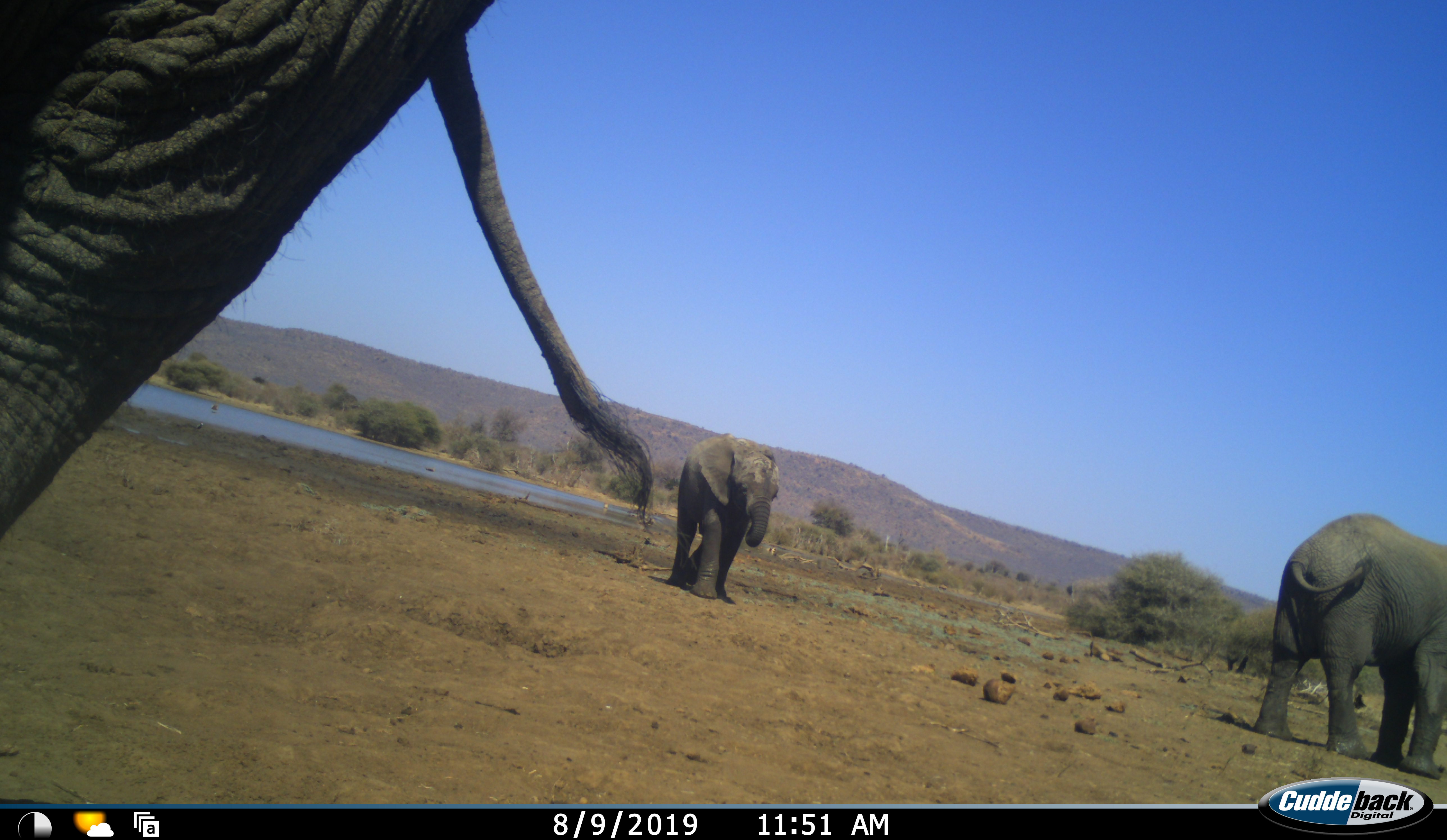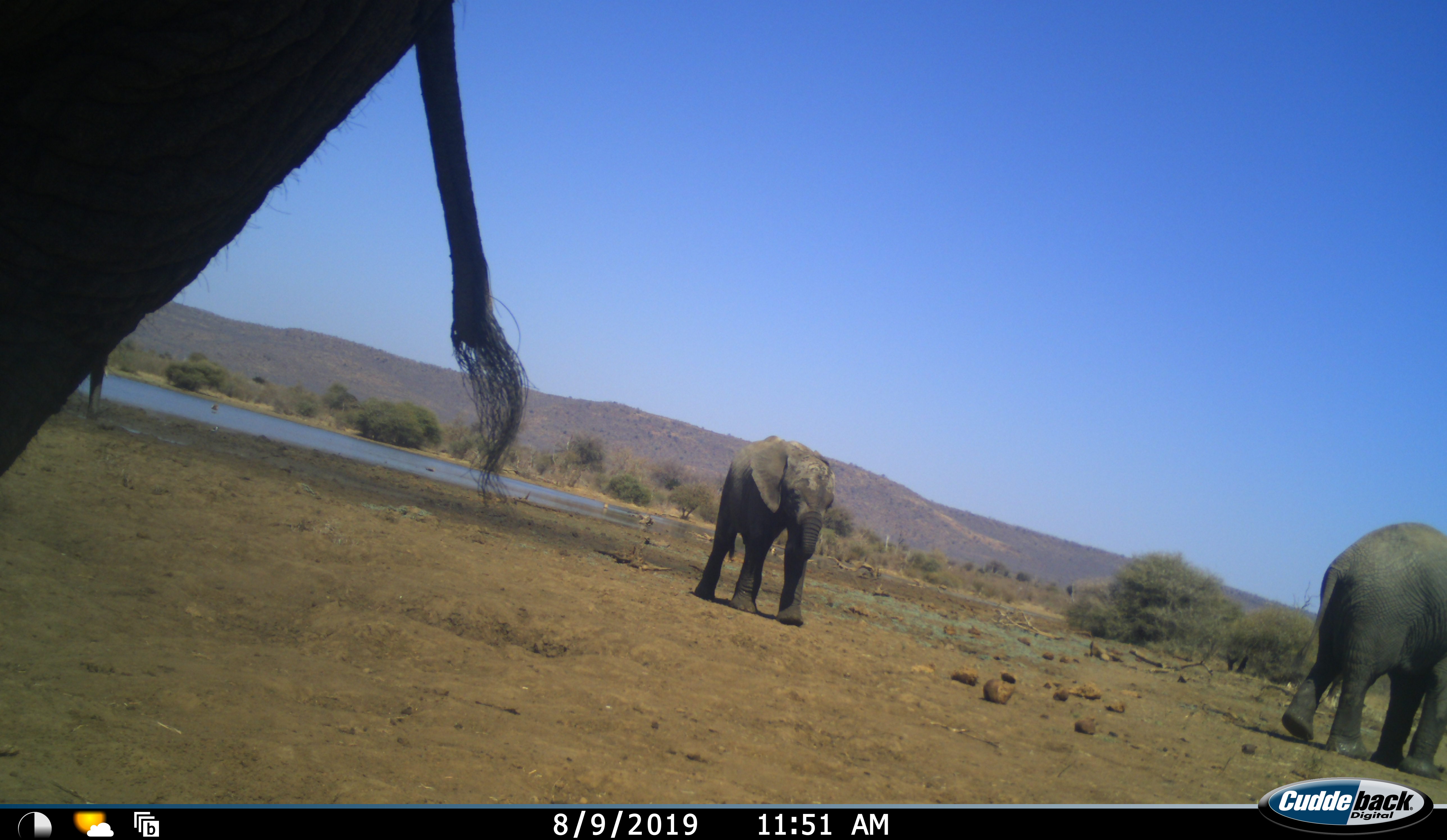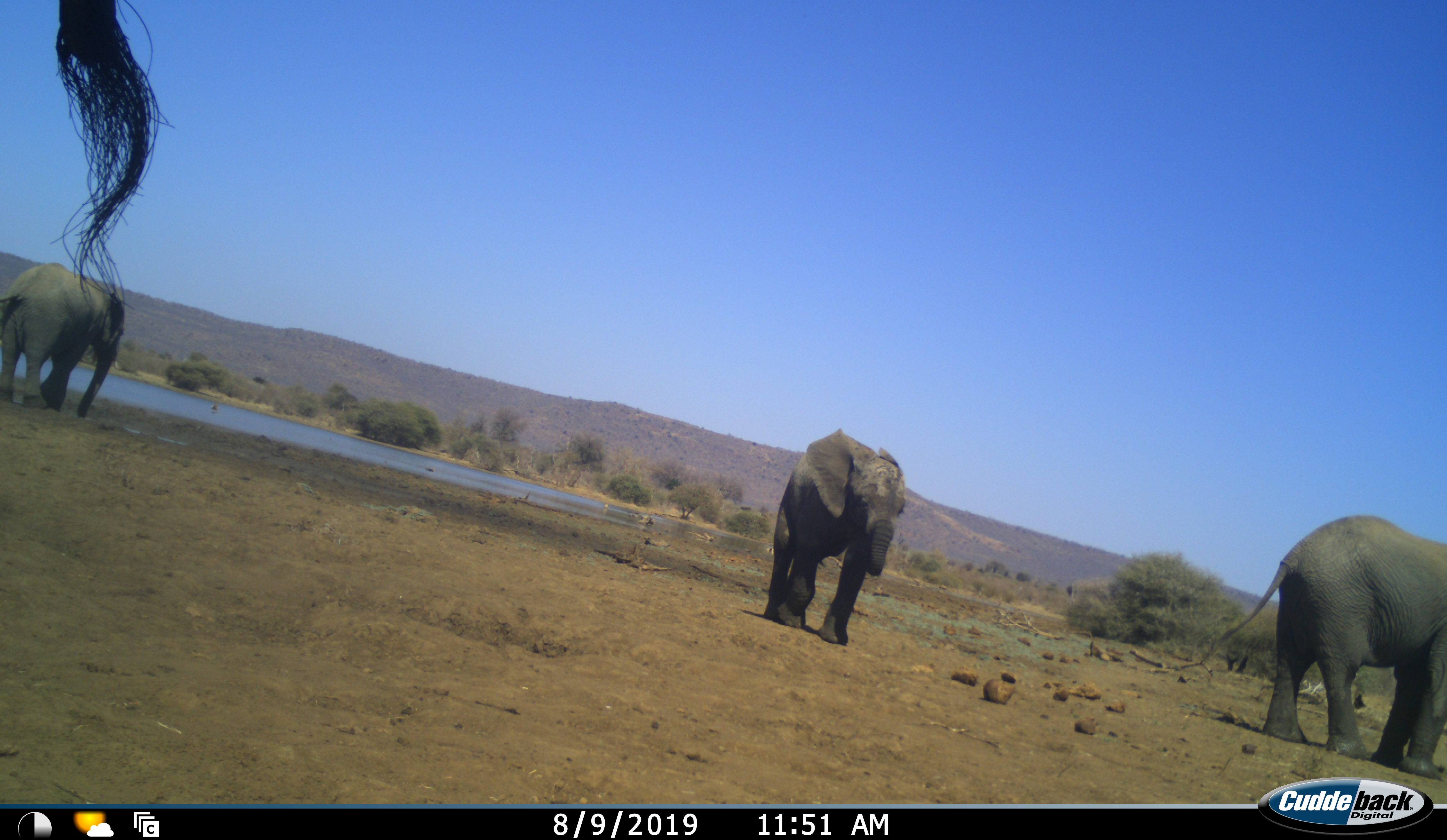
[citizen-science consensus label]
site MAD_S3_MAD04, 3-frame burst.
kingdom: Animalia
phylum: Chordata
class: Mammalia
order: Proboscidea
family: Elephantidae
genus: Loxodonta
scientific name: Loxodonta africana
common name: african bush elephant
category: elephant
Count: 4.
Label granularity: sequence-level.